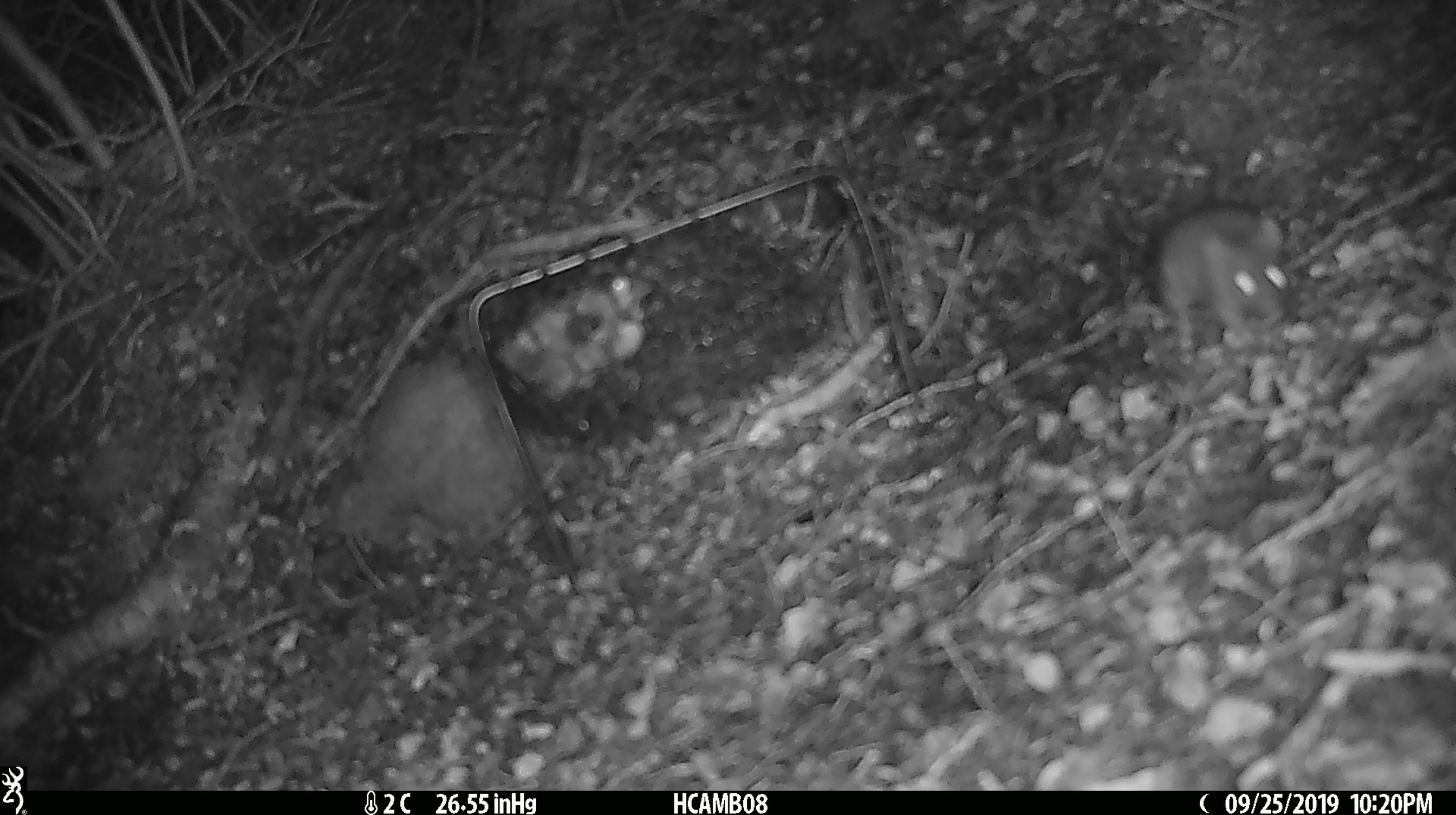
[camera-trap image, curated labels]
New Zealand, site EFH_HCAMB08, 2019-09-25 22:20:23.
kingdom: Animalia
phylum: Chordata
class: Mammalia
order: Rodentia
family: Muridae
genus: Mus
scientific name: Mus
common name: mouse